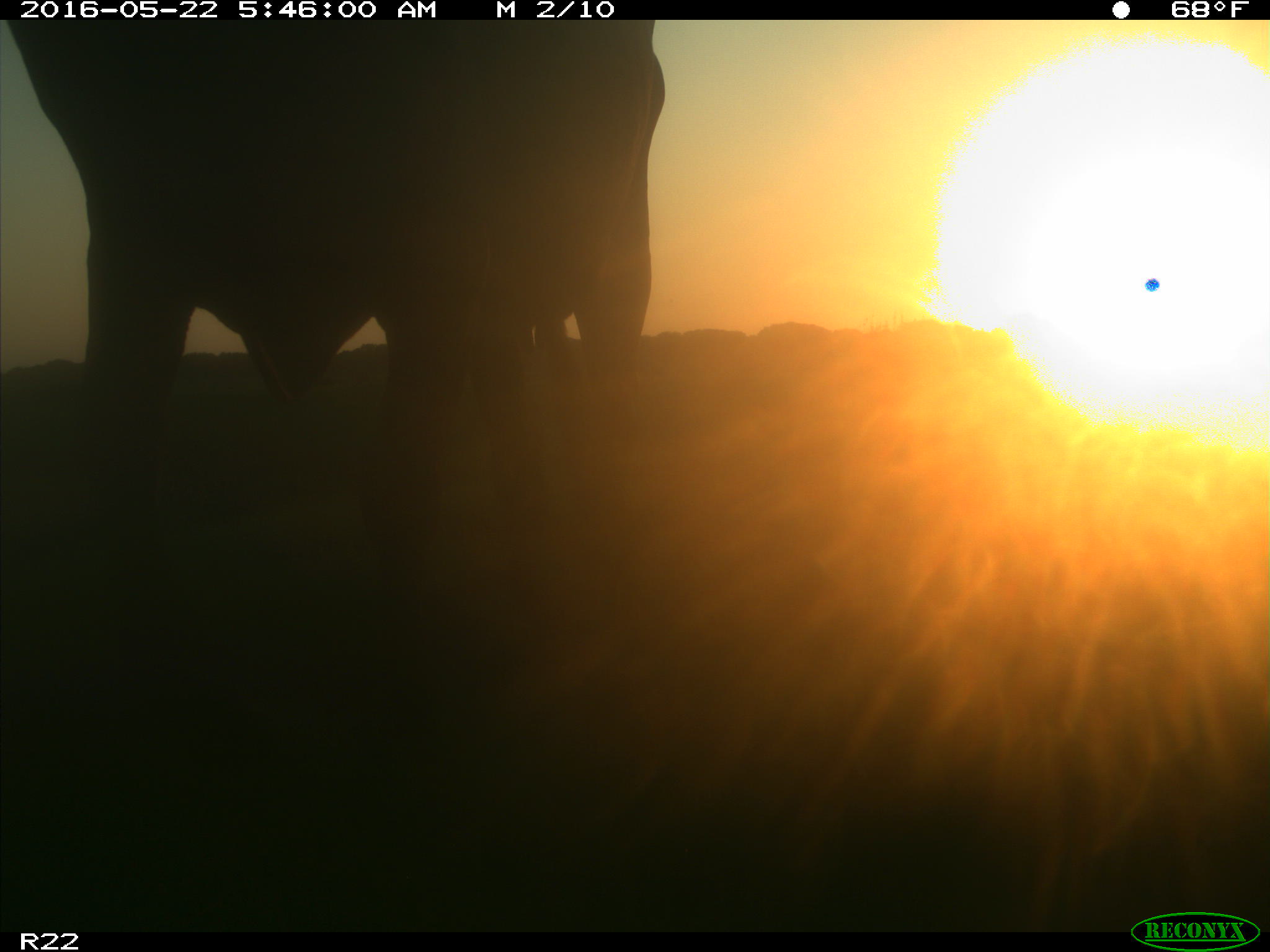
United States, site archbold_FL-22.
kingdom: Animalia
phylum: Chordata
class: Mammalia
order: Artiodactyla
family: Bovidae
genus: Bos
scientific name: Bos taurus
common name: domestic cow